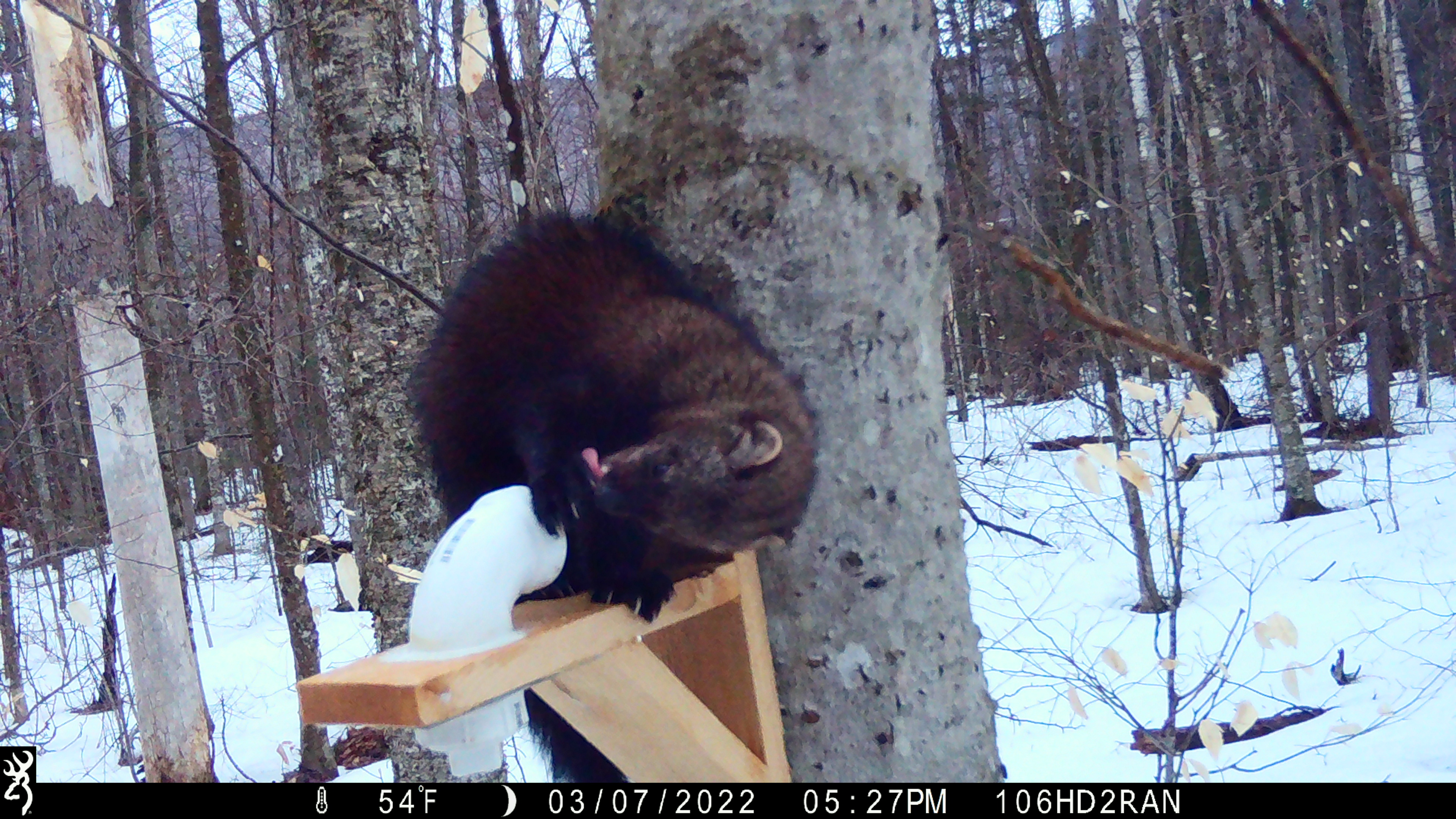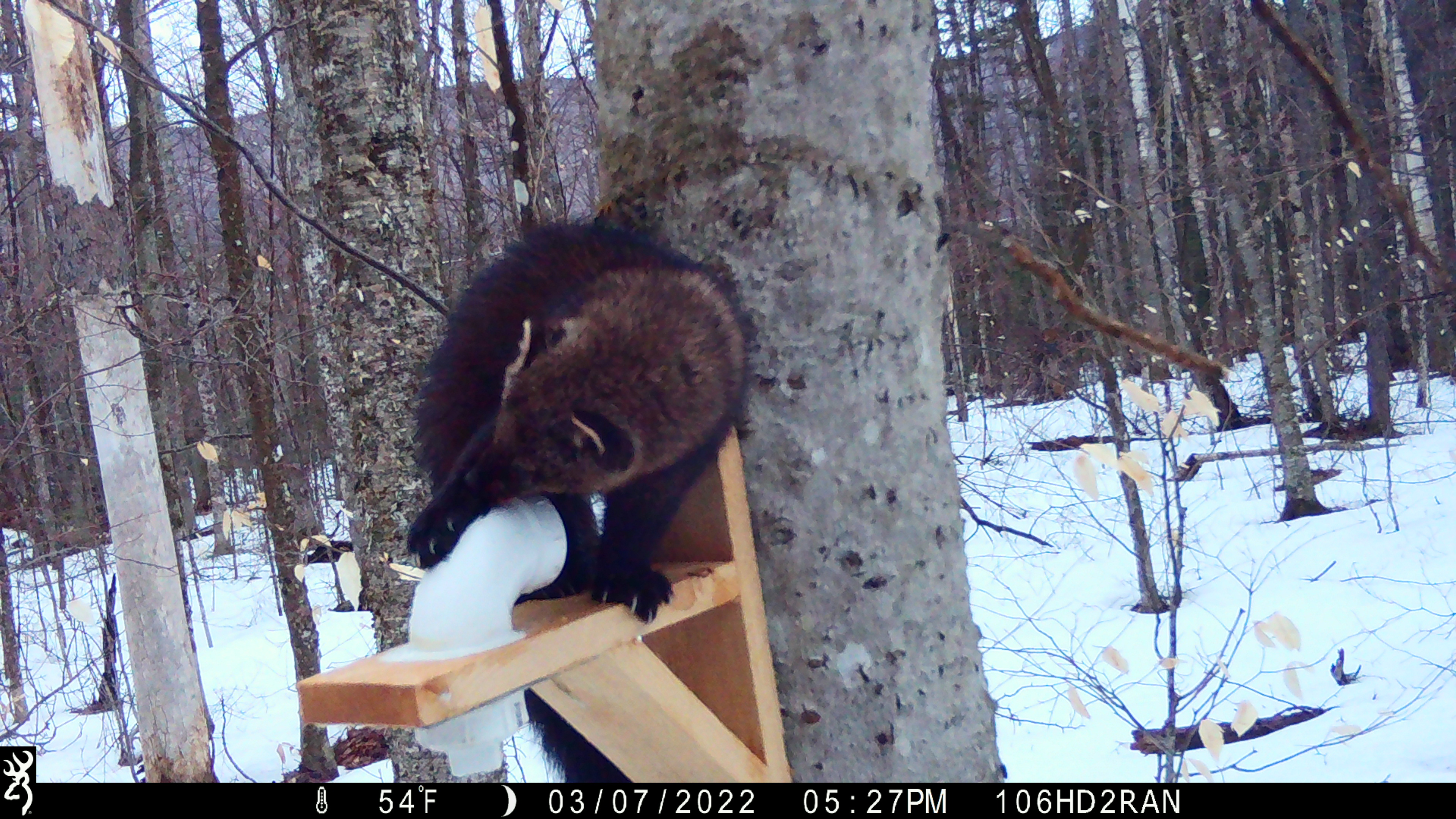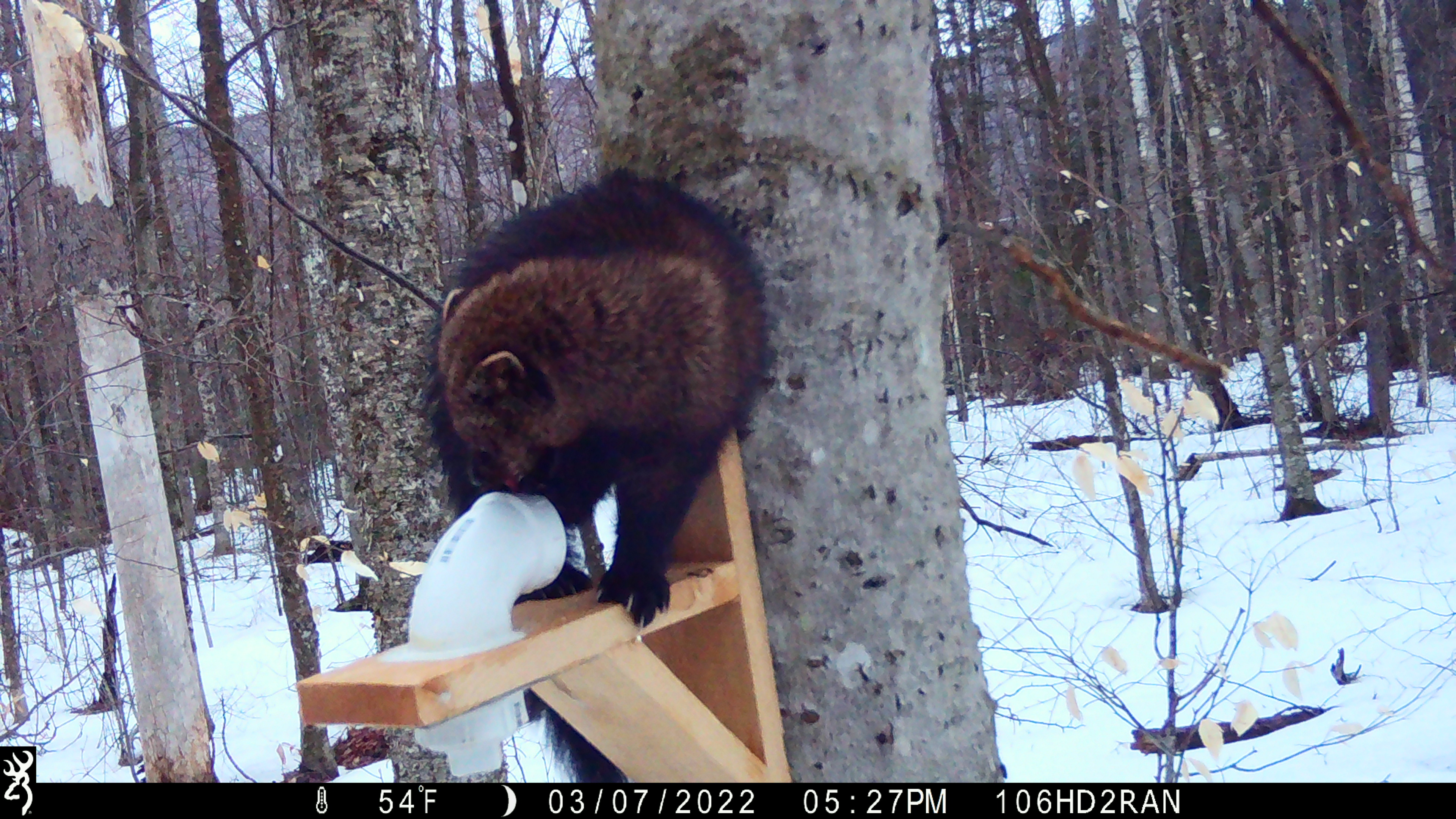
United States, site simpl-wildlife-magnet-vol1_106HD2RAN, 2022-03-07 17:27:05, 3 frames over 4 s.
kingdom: Animalia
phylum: Chordata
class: Mammalia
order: Carnivora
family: Mustelidae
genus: Pekania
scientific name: Pekania pennanti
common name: fisher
Fisher (Pekania pennanti).